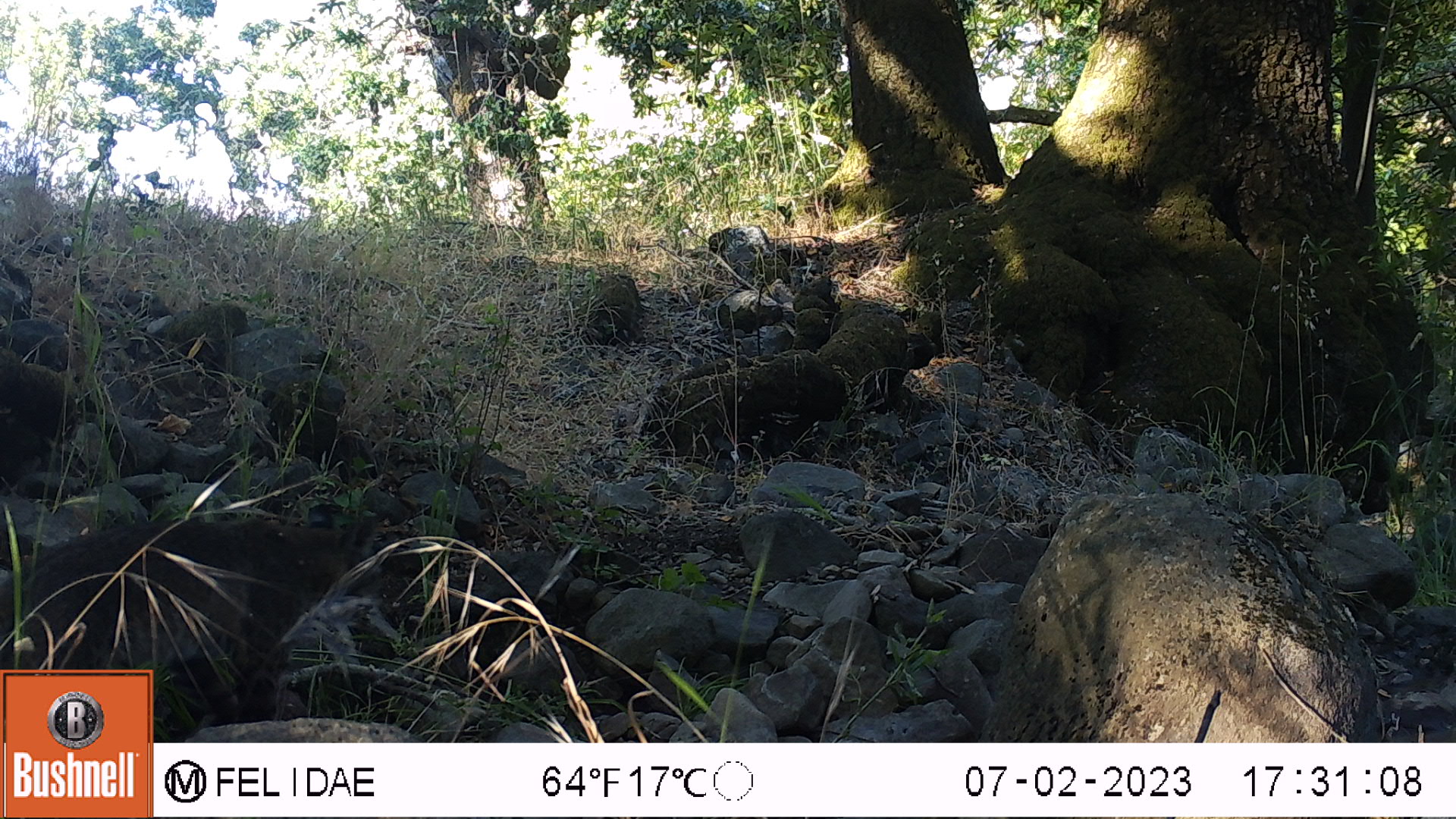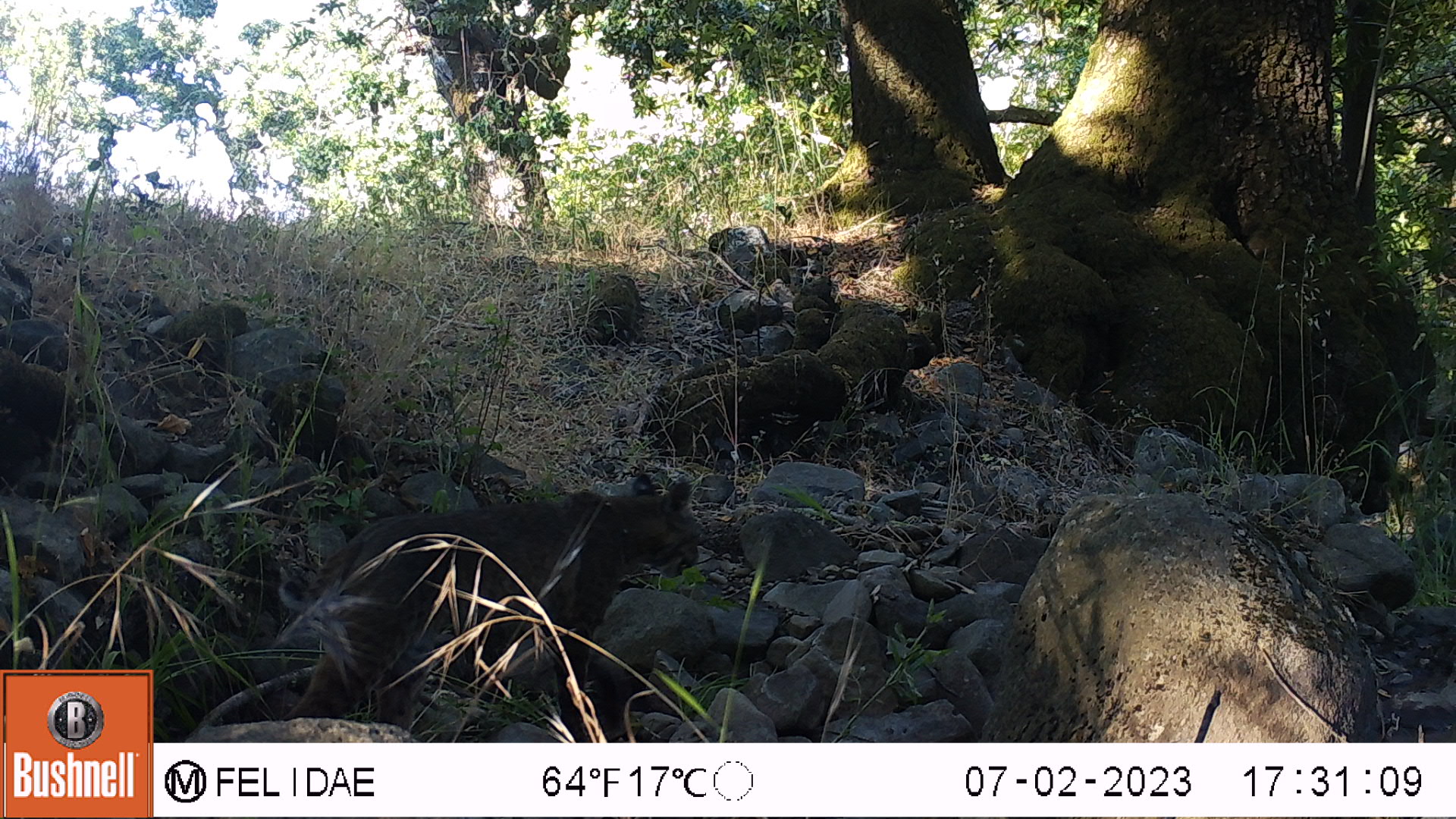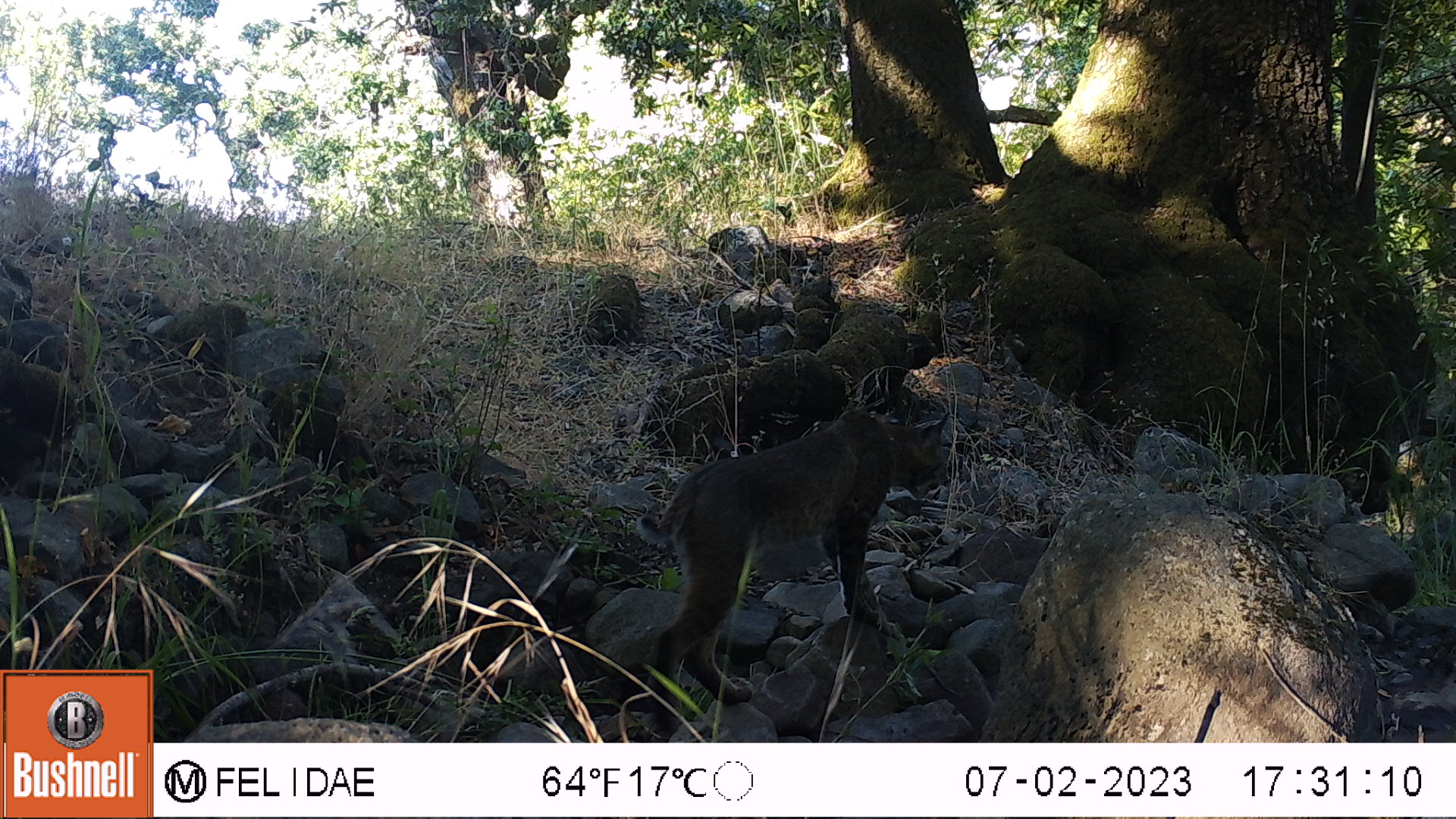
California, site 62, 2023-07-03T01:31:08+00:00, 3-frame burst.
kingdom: Animalia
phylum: Chordata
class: Mammalia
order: Carnivora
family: Felidae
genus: Lynx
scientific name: Lynx rufus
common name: bobcat